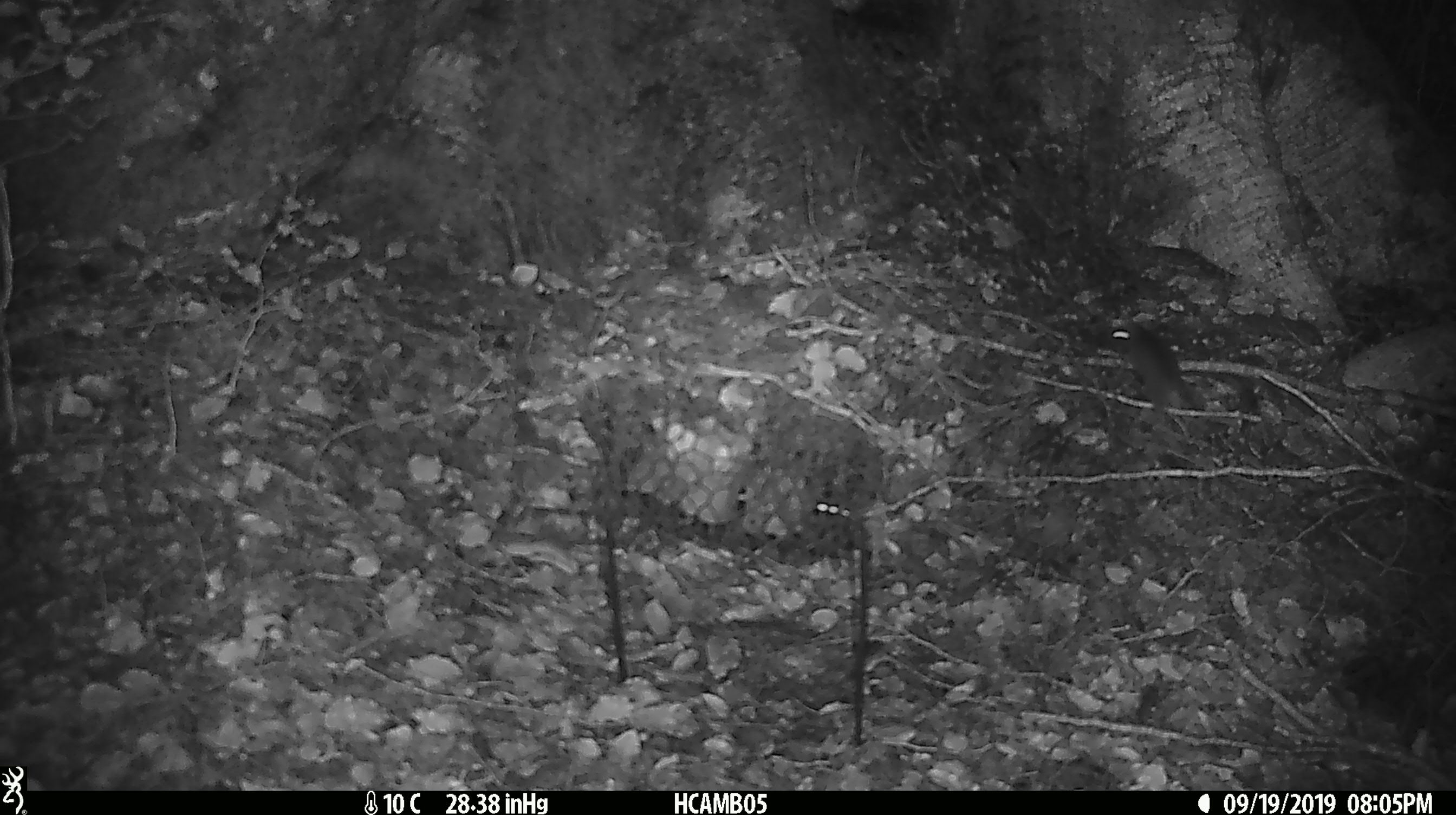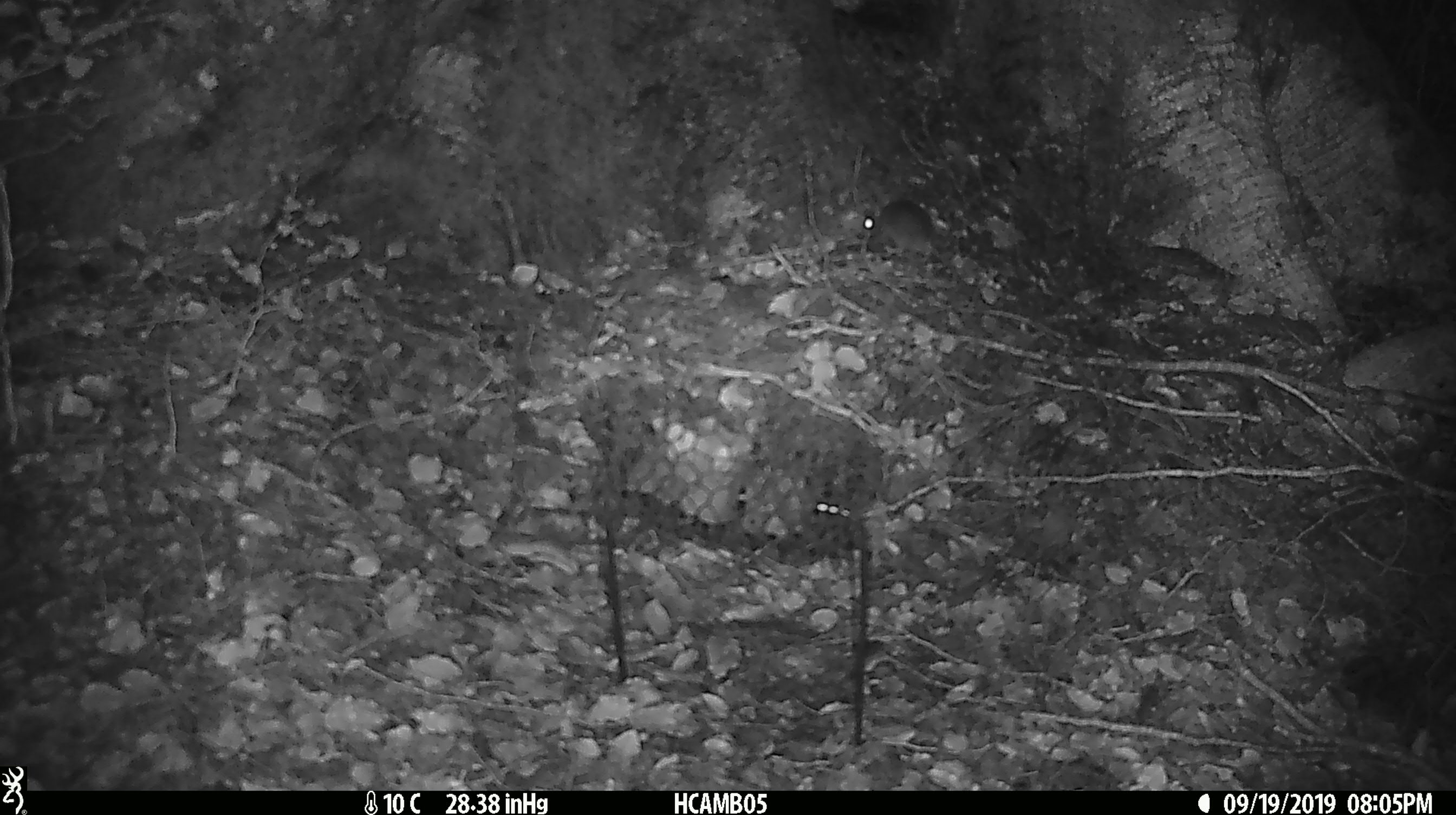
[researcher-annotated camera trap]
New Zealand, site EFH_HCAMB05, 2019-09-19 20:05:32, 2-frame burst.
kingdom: Animalia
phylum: Chordata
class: Mammalia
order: Rodentia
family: Muridae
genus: Mus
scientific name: Mus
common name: mouse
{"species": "mouse (Mus)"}